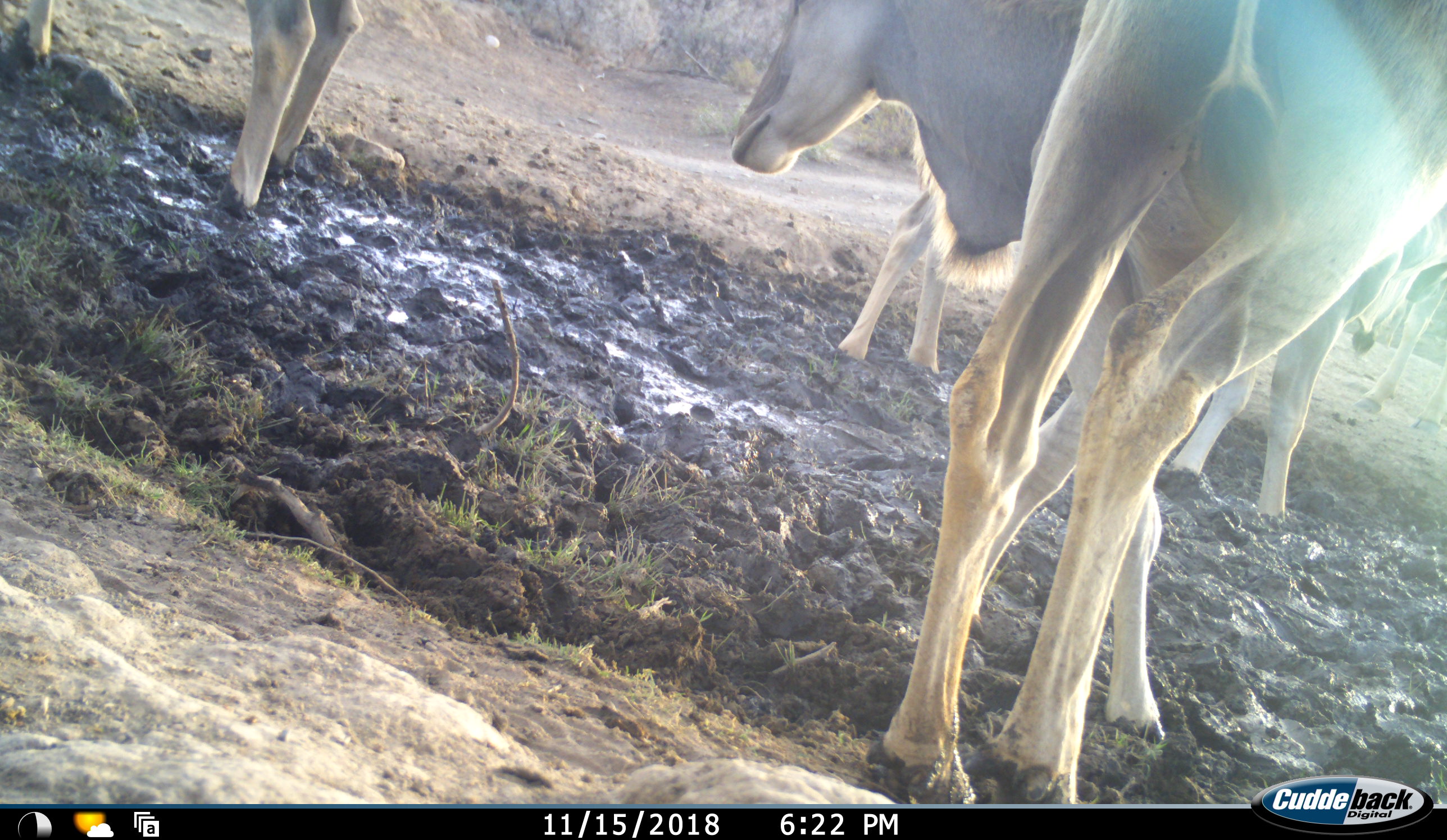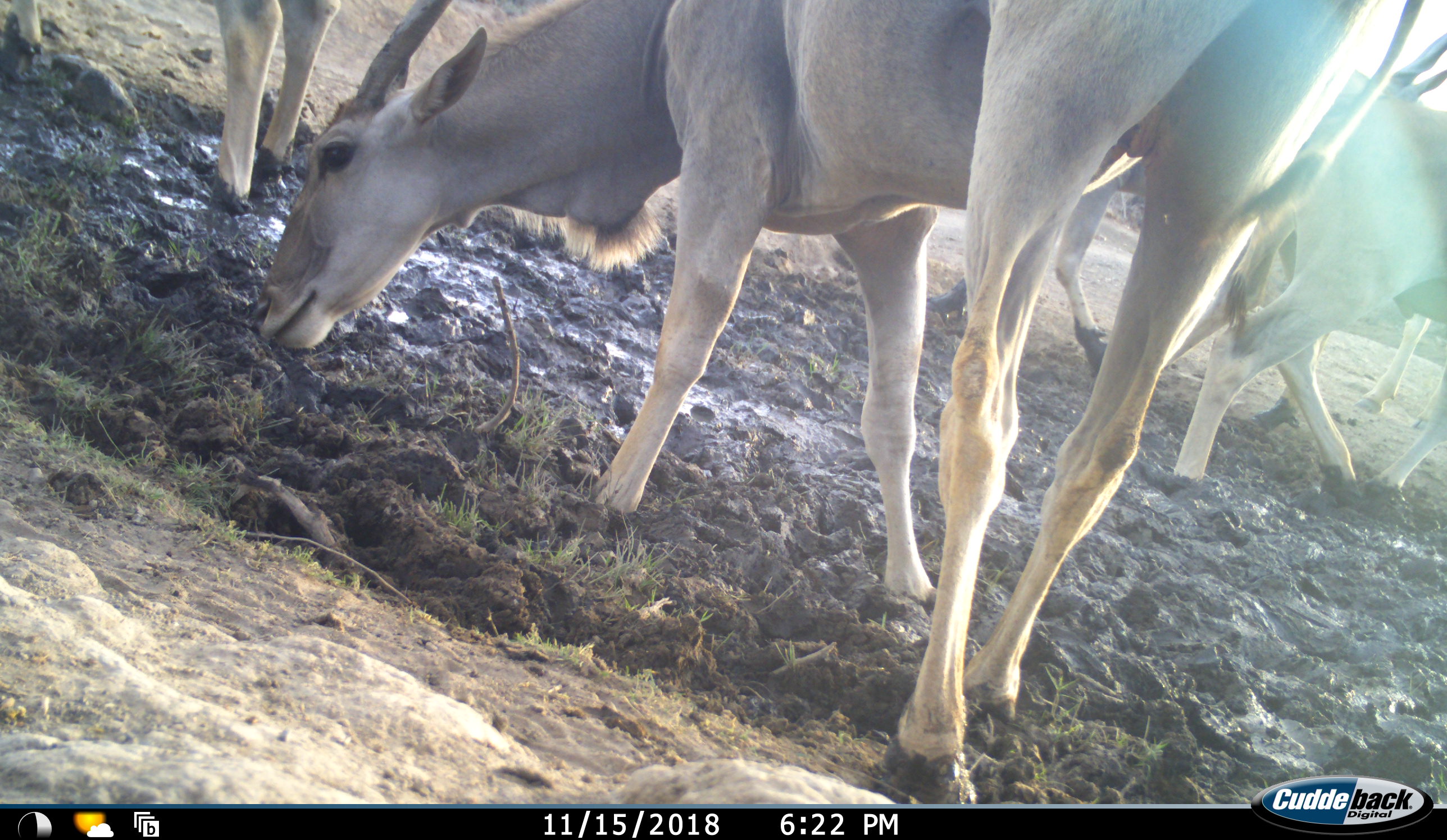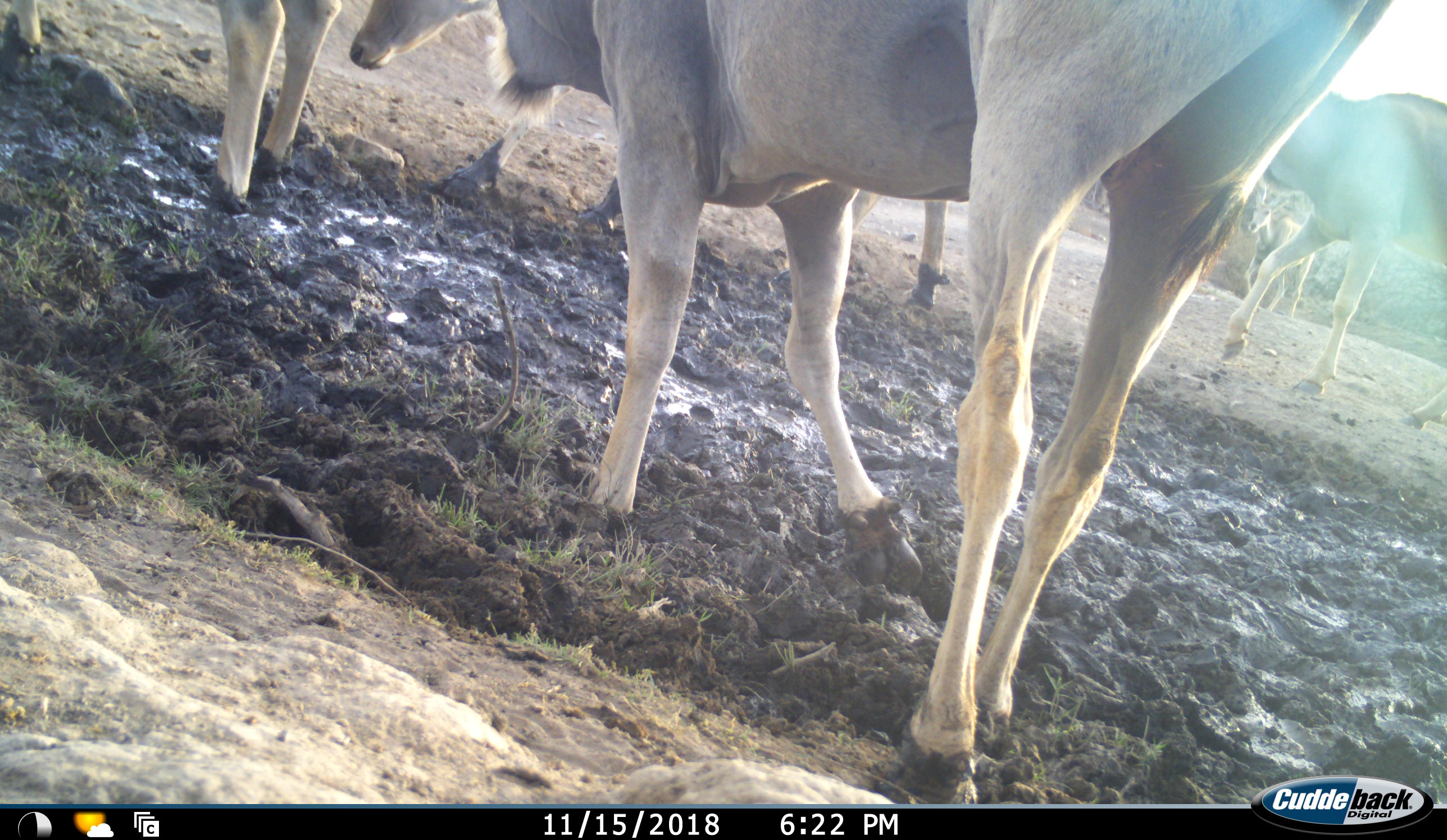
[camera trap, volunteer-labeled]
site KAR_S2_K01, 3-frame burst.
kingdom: Animalia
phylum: Chordata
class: Mammalia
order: Artiodactyla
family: Bovidae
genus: Tragelaphus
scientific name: Tragelaphus oryx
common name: eland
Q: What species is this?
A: Eland (Tragelaphus oryx).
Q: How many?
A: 5.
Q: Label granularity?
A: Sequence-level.